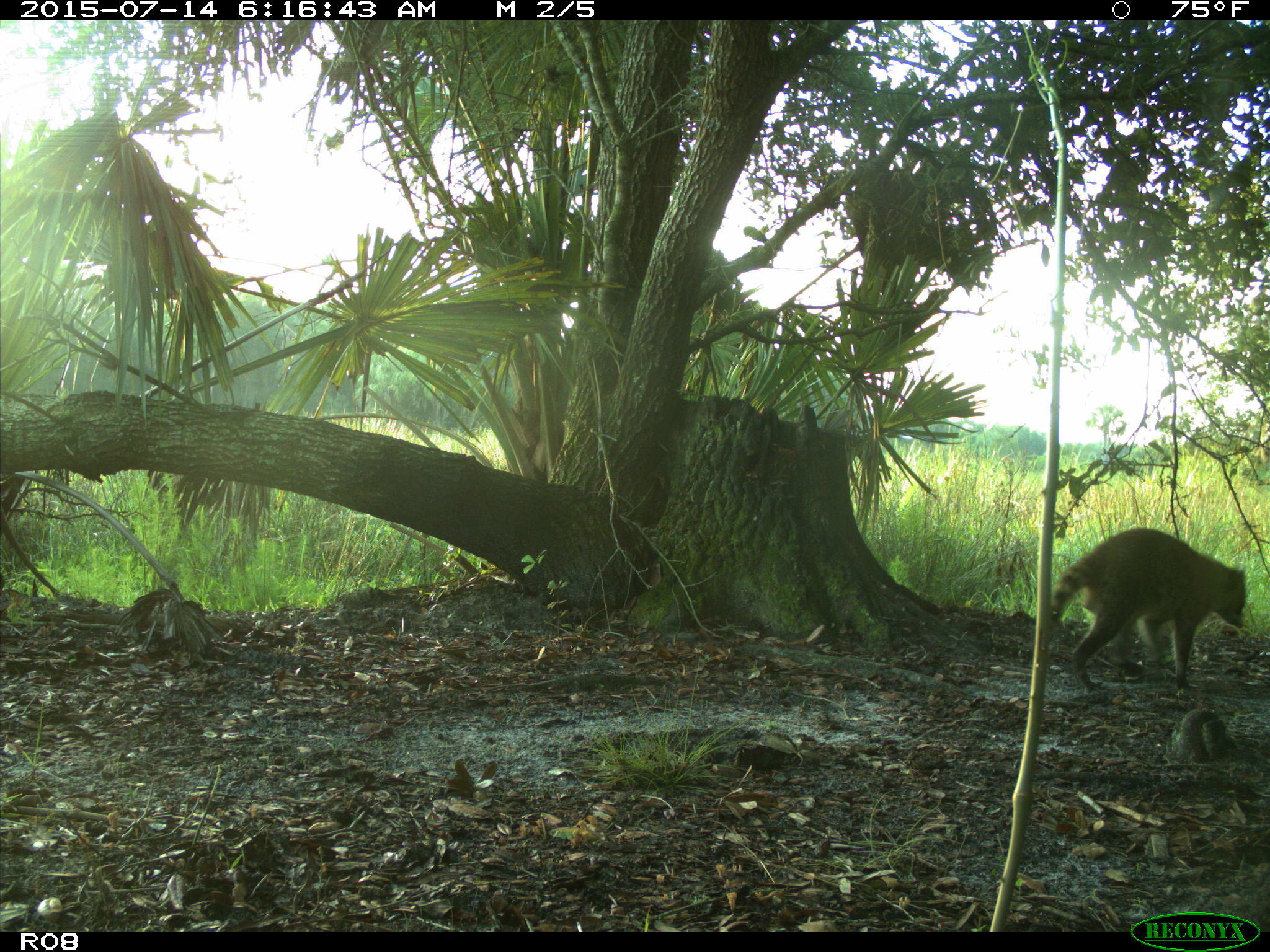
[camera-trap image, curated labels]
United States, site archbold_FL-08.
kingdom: Animalia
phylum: Chordata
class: Mammalia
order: Carnivora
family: Procyonidae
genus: Procyon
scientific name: Procyon lotor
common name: common raccoon